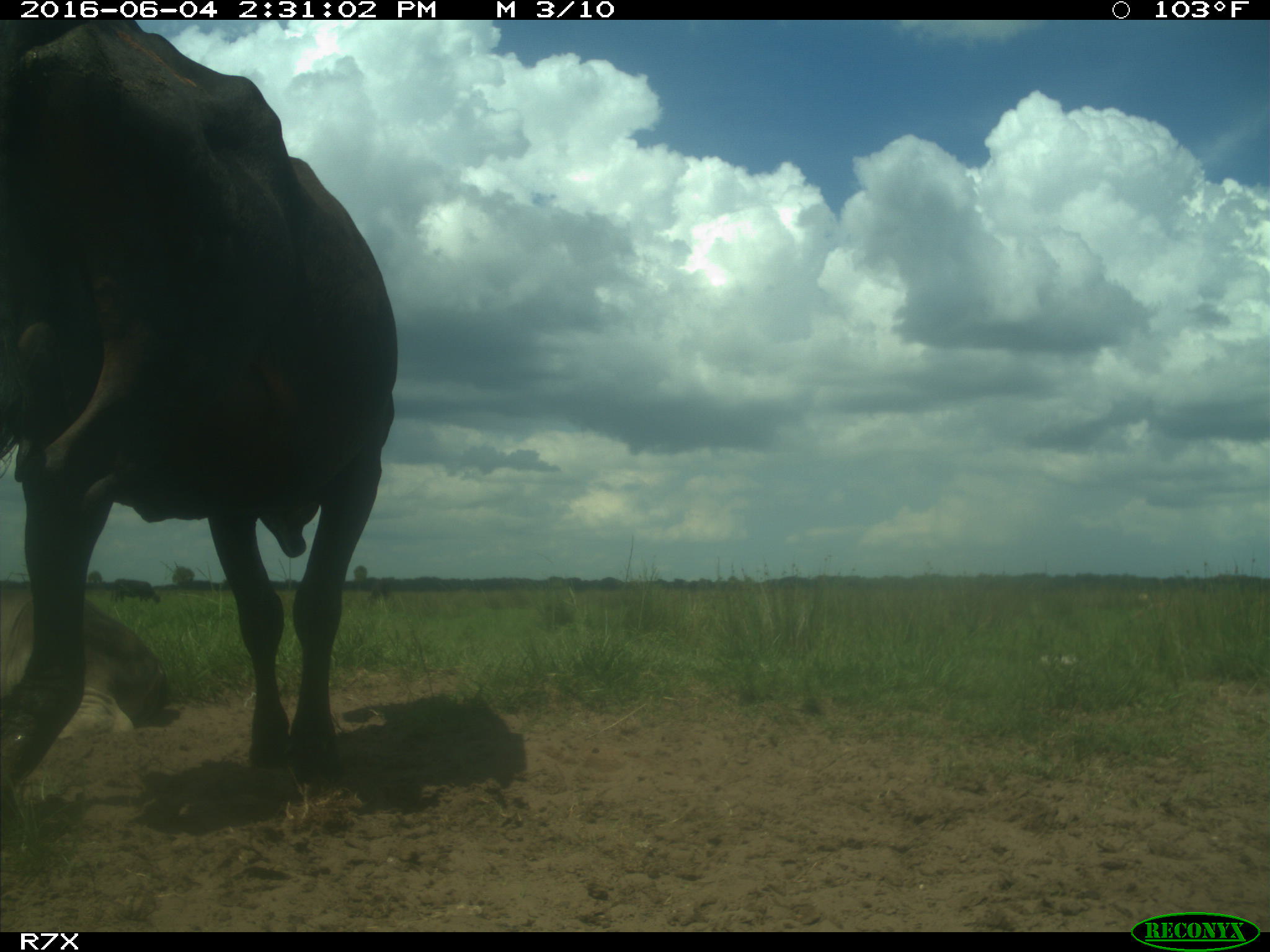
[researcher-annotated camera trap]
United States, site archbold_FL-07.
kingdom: Animalia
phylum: Chordata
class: Mammalia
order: Artiodactyla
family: Bovidae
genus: Bos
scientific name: Bos taurus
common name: domestic cow